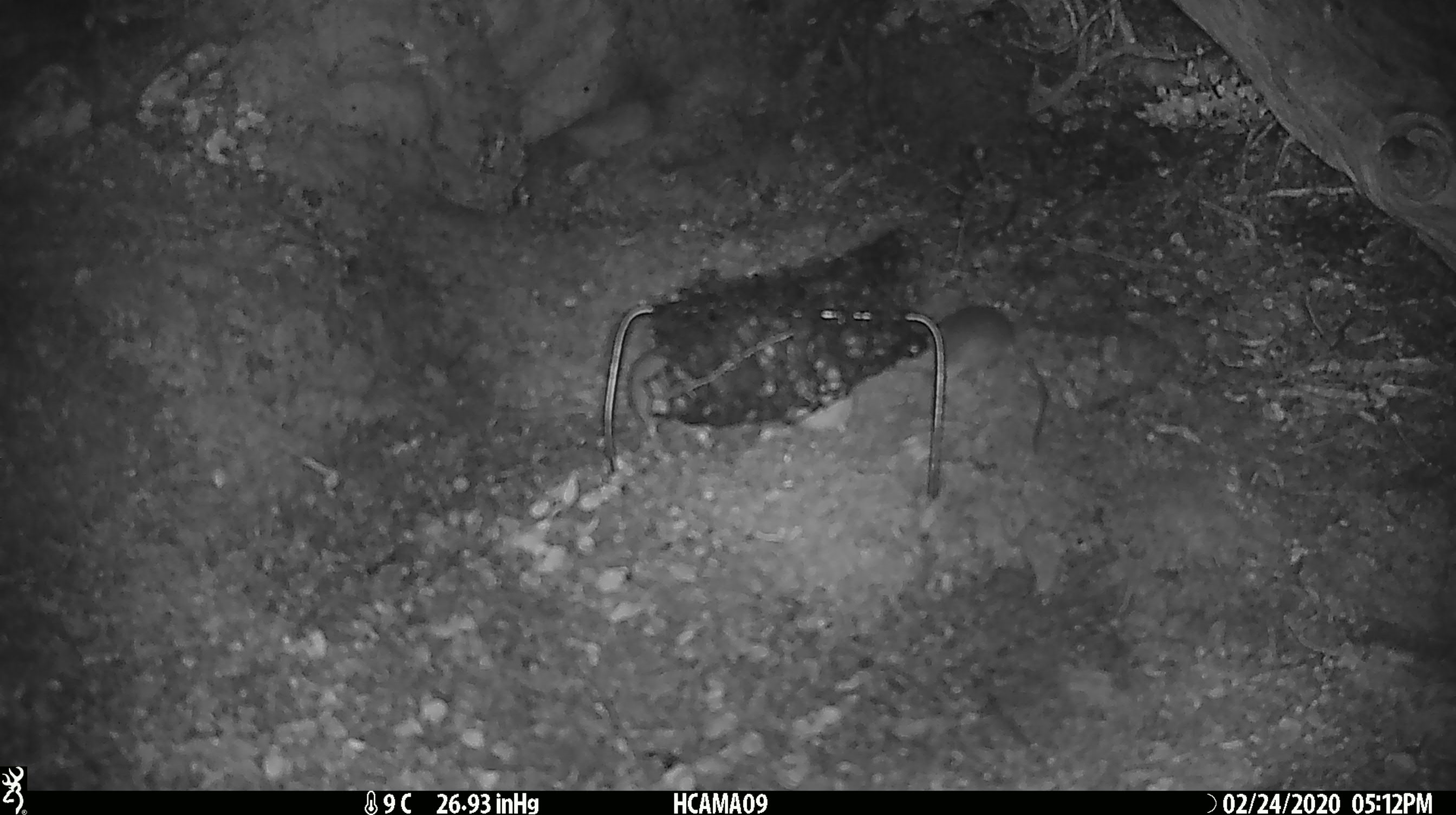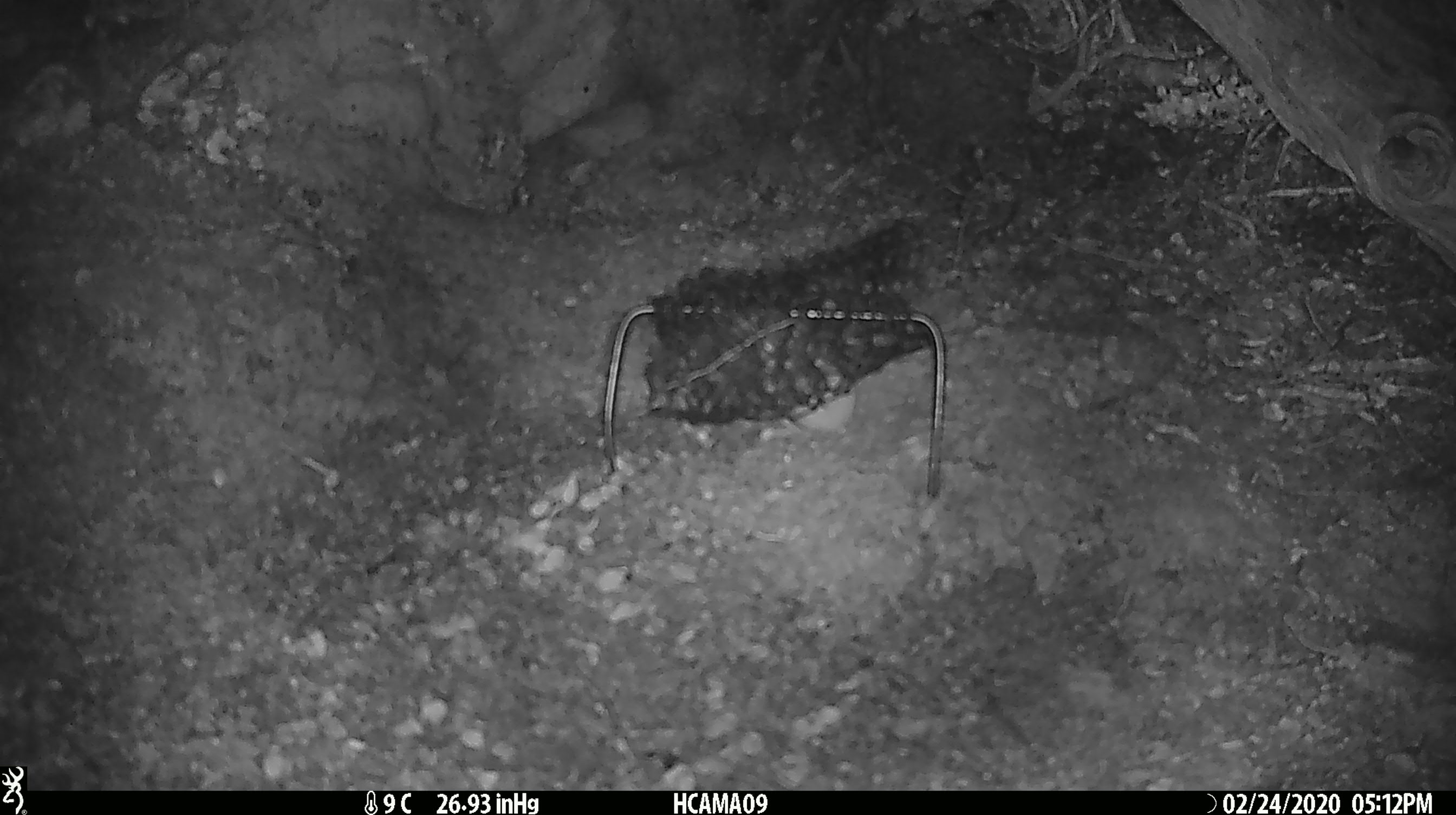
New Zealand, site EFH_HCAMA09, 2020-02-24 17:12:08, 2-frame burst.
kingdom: Animalia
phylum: Chordata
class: Mammalia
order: Rodentia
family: Muridae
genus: Mus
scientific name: Mus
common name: mouse